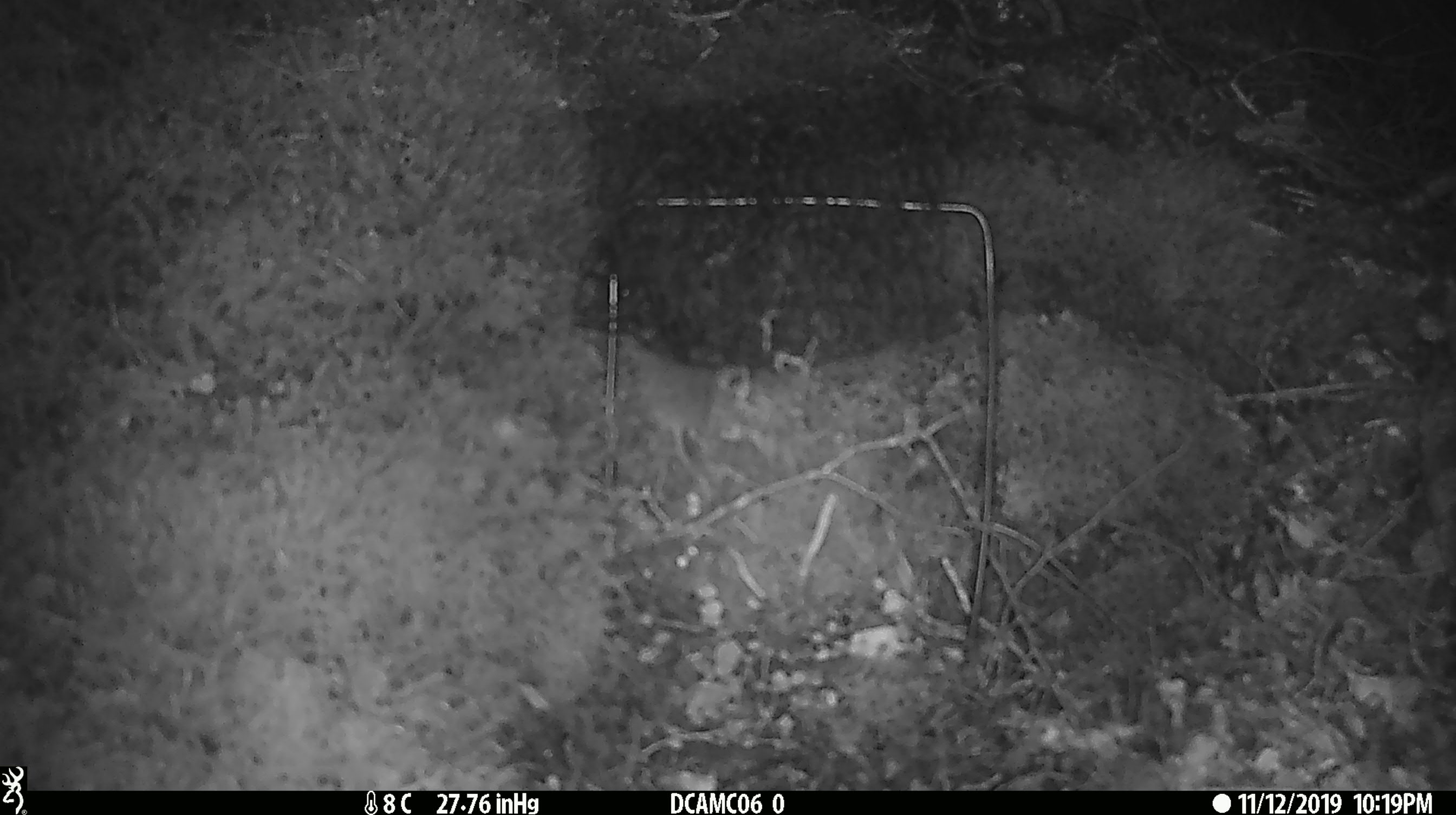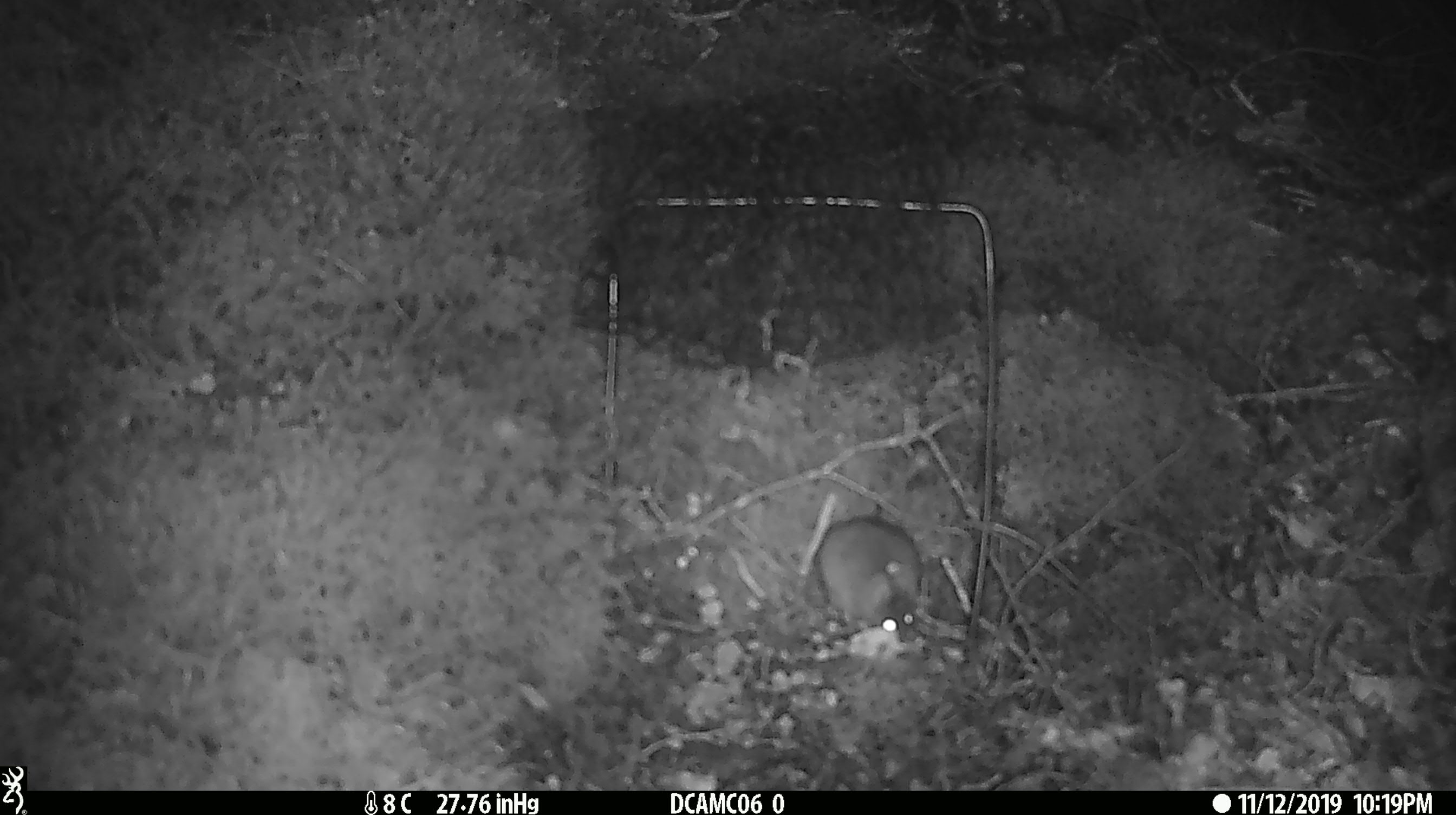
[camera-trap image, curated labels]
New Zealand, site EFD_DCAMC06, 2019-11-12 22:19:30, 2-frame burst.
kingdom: Animalia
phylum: Chordata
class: Mammalia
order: Rodentia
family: Muridae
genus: Mus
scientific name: Mus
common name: mouse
Mouse (Mus).